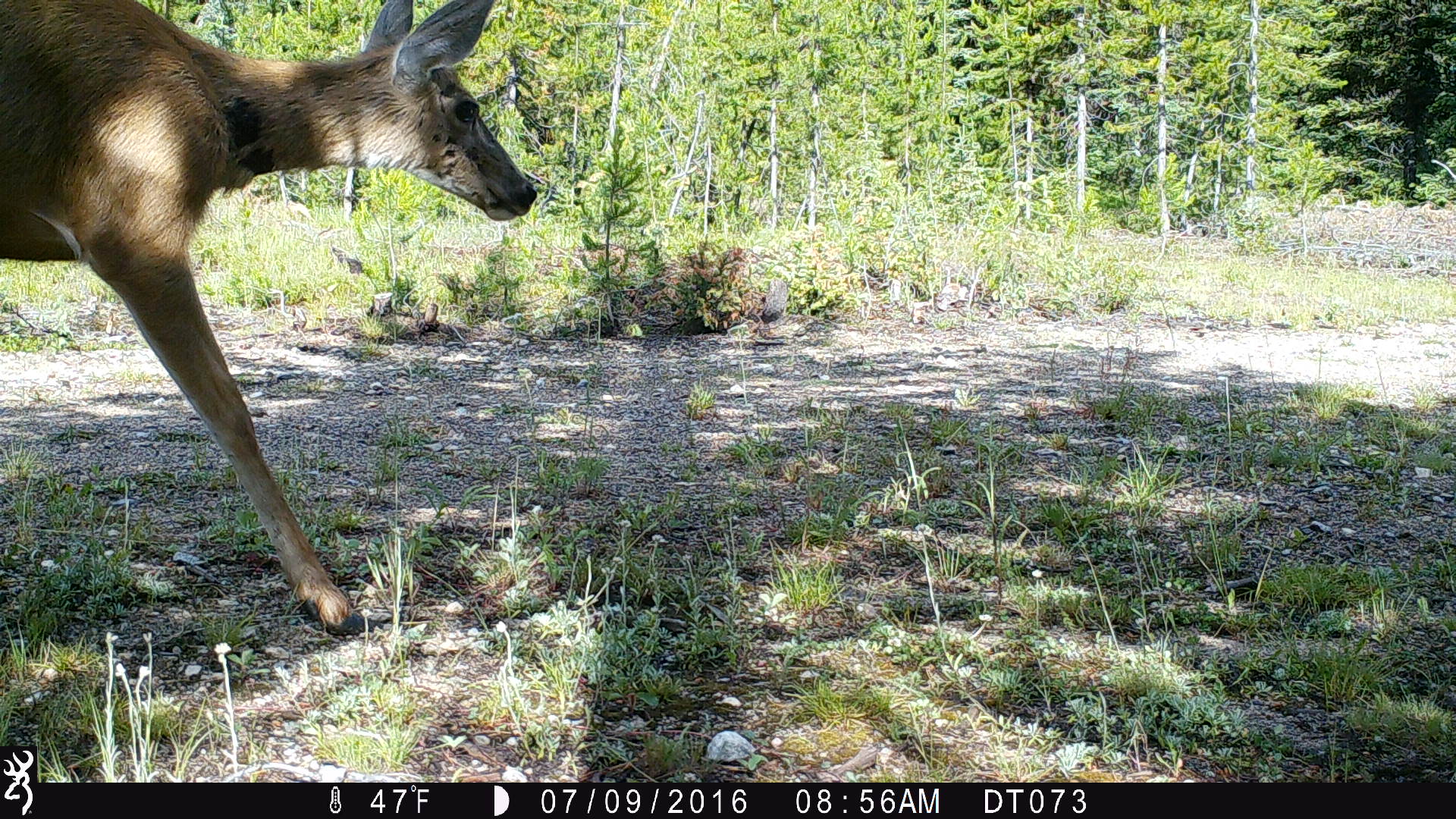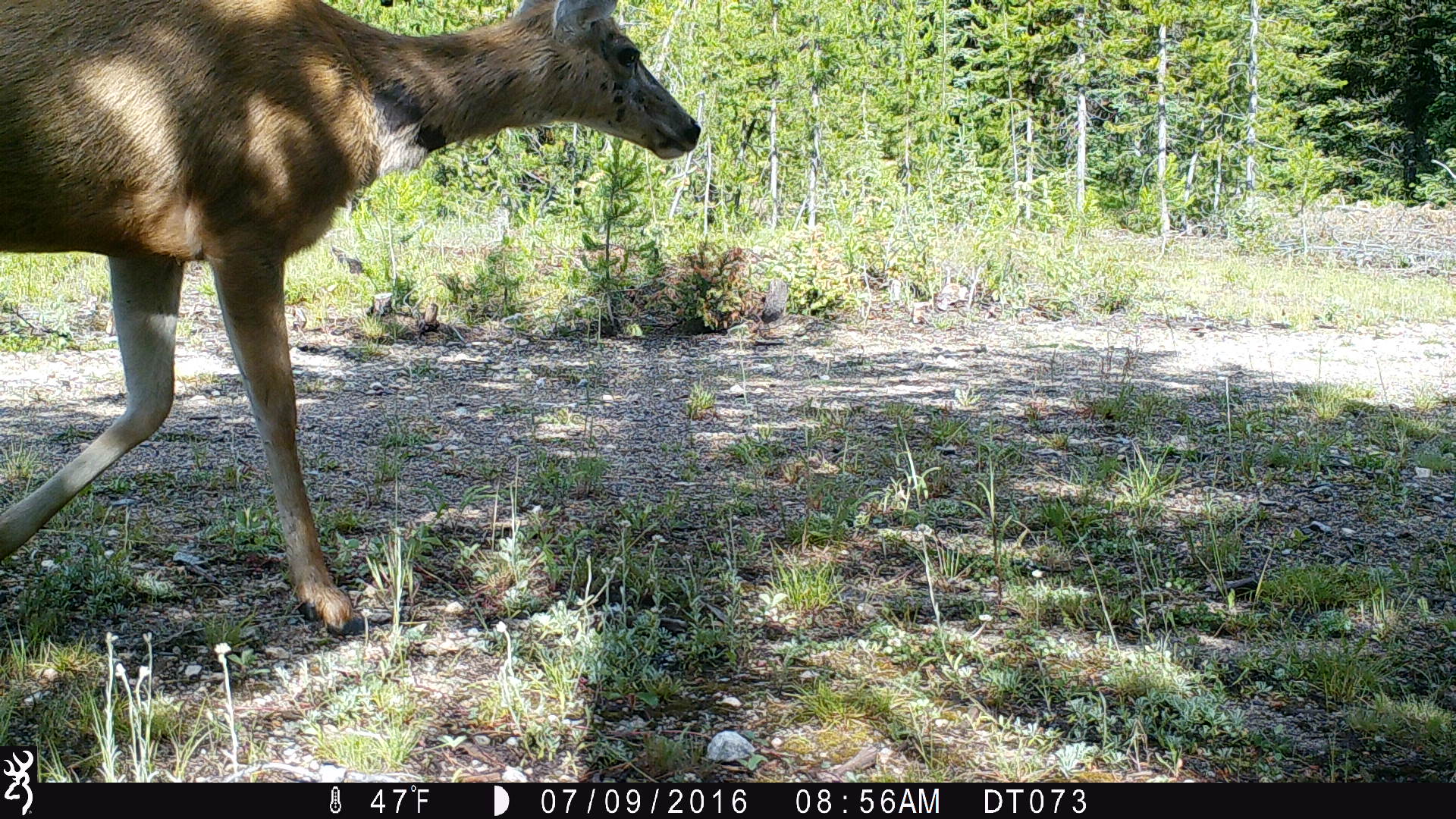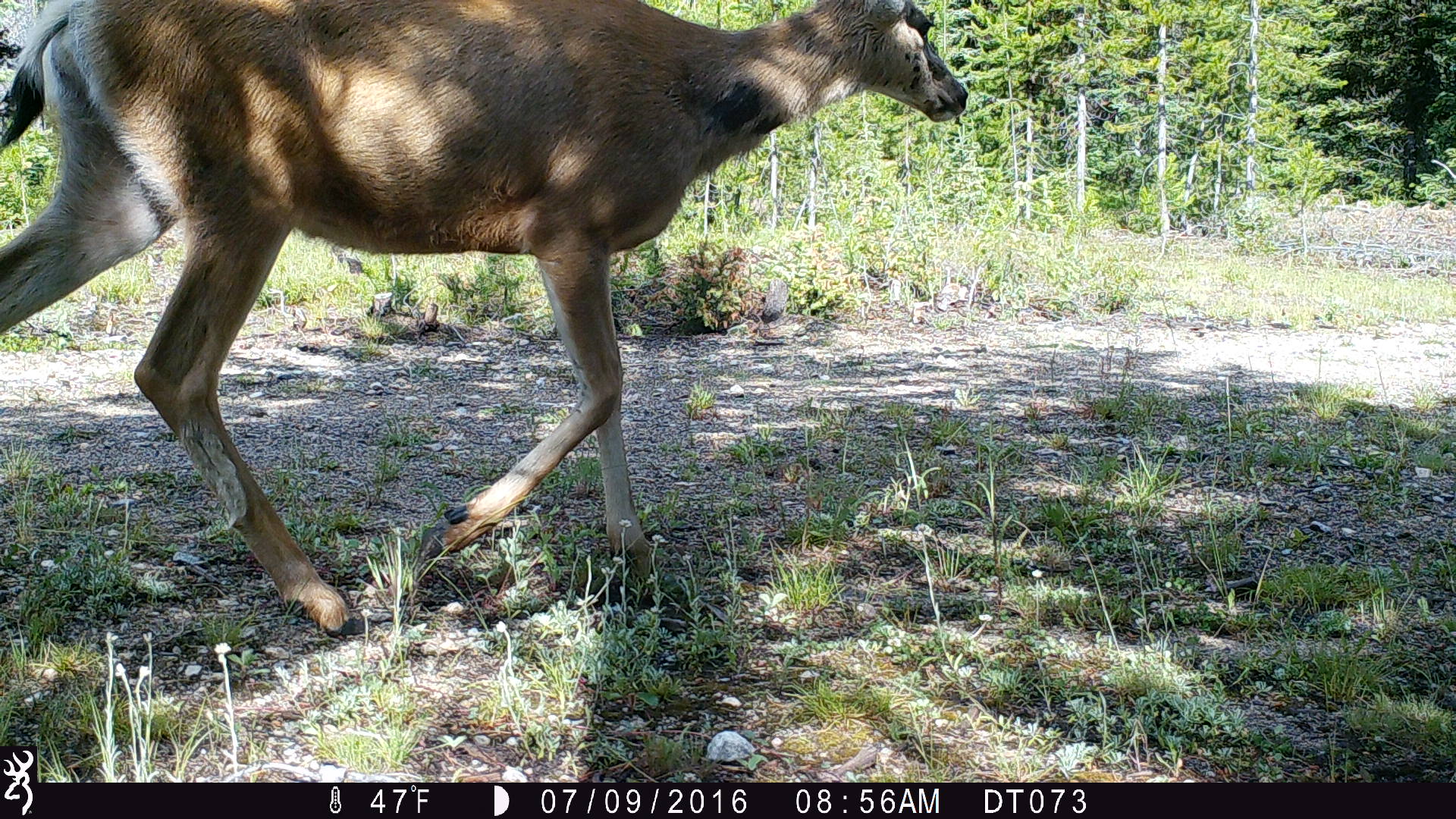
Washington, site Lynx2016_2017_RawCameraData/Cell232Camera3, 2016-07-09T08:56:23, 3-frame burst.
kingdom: Animalia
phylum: Chordata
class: Mammalia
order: Artiodactyla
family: Cervidae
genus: Odocoileus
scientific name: Odocoileus hemionus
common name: mule deer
Odocoileus hemionus (mule deer). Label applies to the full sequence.